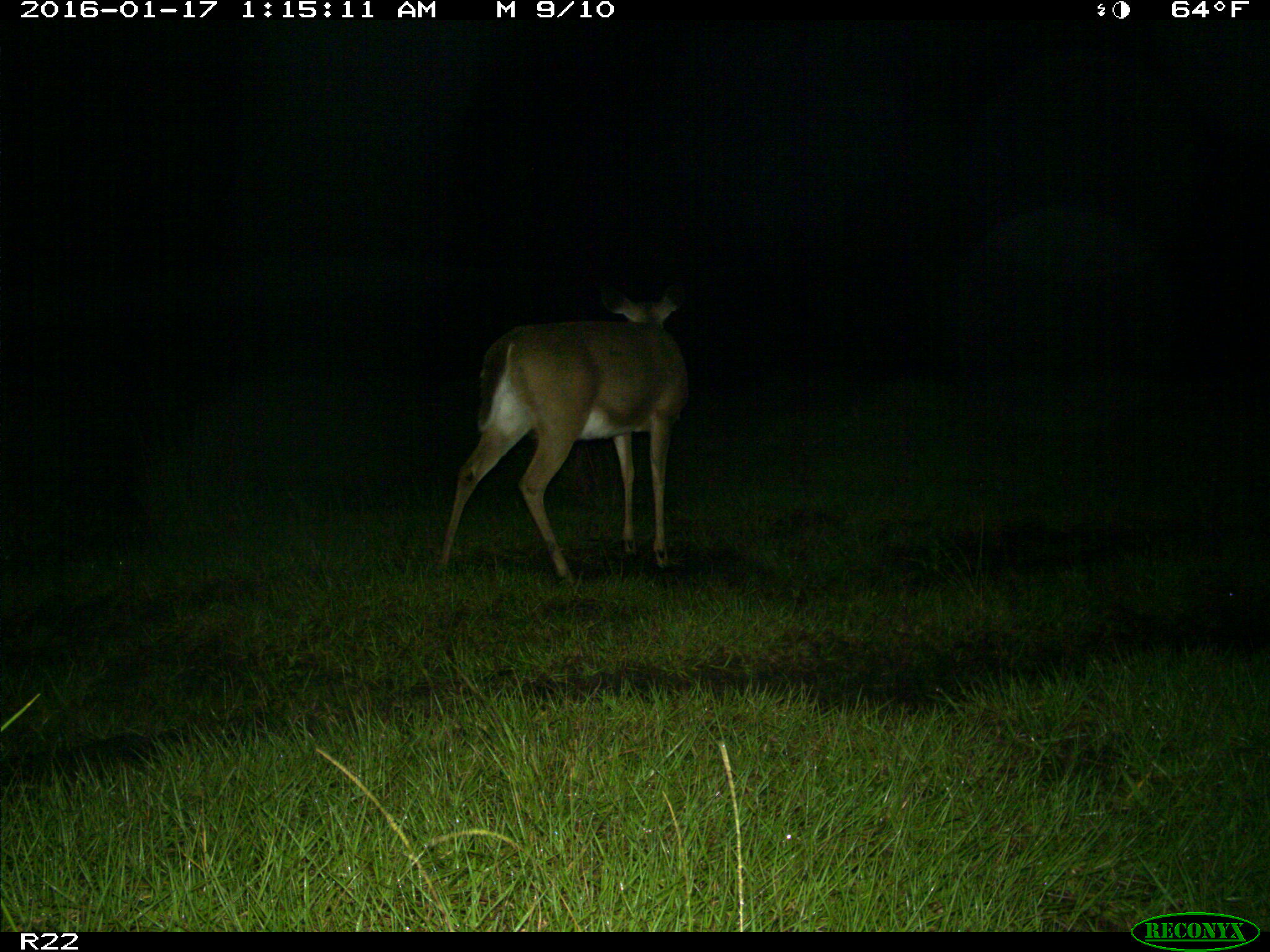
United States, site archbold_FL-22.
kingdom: Animalia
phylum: Chordata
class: Mammalia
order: Artiodactyla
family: Cervidae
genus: Odocoileus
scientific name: Odocoileus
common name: deer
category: unidentified deer